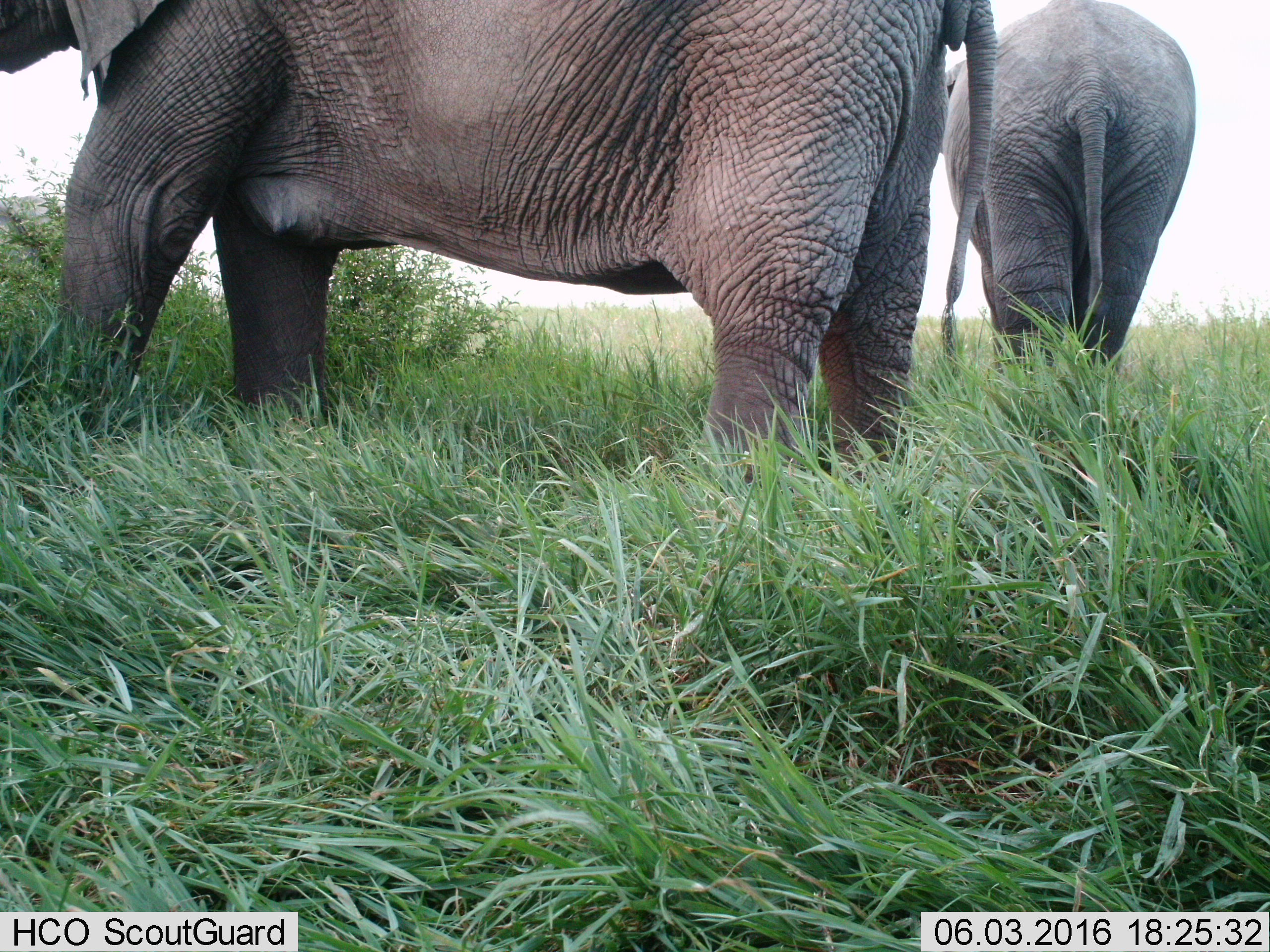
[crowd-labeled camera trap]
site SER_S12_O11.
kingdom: Animalia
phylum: Chordata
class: Mammalia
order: Proboscidea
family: Elephantidae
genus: Loxodonta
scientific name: Loxodonta africana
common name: african bush elephant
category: elephant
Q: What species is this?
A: Elephant (african bush elephant) (Loxodonta africana).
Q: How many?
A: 2.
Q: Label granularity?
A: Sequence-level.